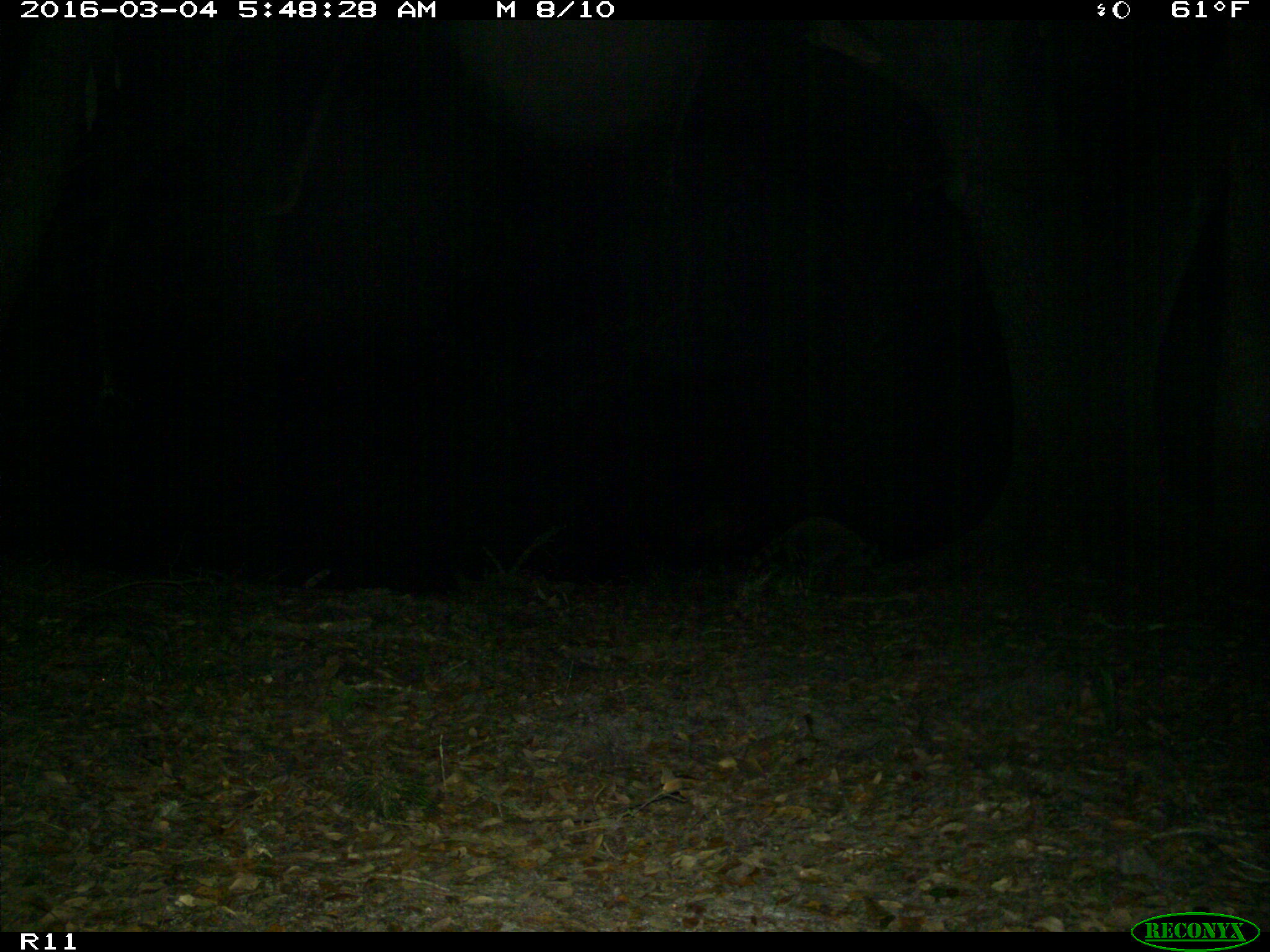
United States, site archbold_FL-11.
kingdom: Animalia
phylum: Chordata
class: Mammalia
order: Carnivora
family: Procyonidae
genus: Procyon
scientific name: Procyon lotor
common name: common raccoon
Procyon lotor (common raccoon).